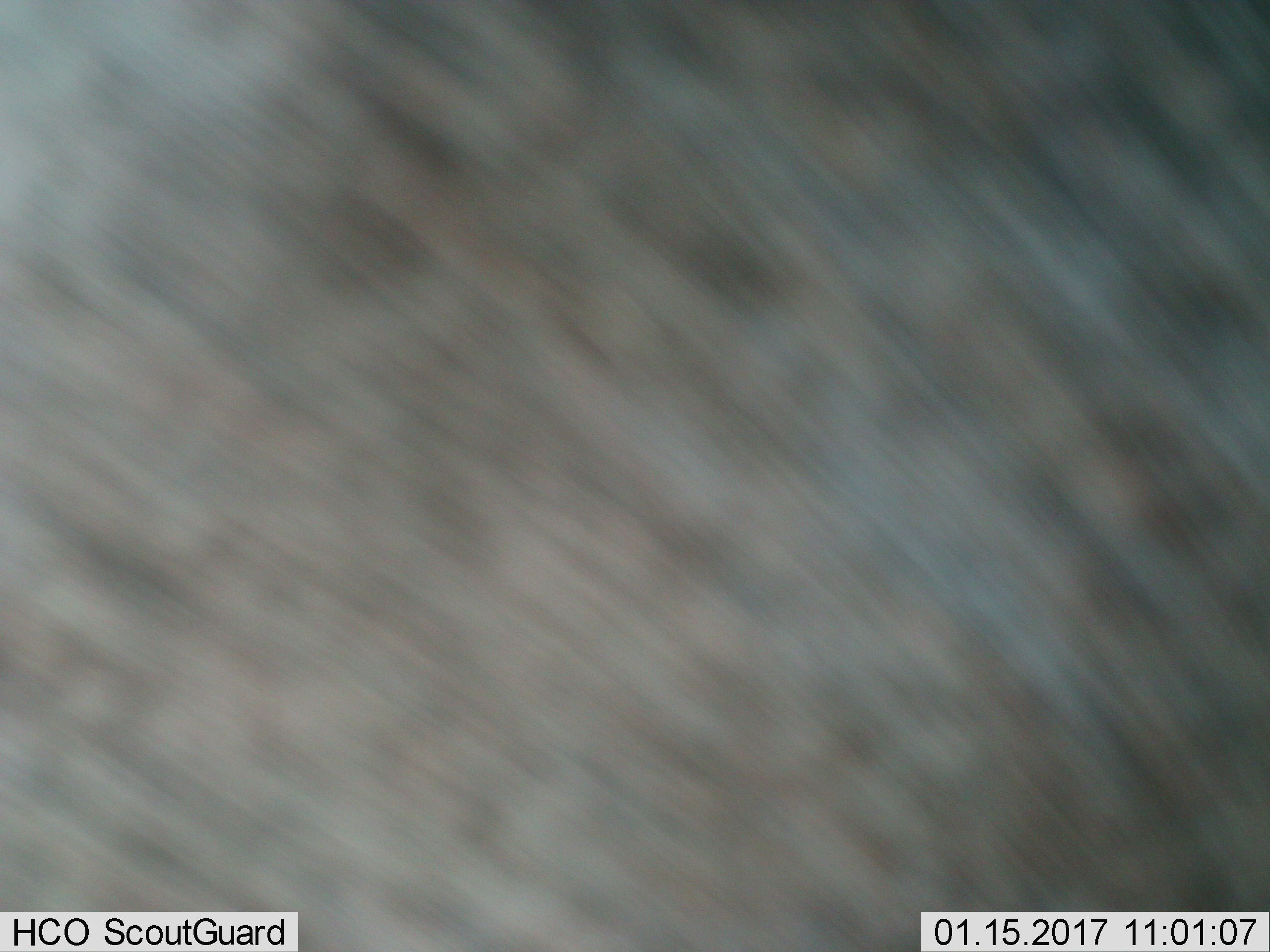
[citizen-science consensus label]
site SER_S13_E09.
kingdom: Animalia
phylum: Chordata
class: Mammalia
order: Artiodactyla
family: Bovidae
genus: Connochaetes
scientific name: Connochaetes taurinus taurinus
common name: blue wildebeest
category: wildebeestblue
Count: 1.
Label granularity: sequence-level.